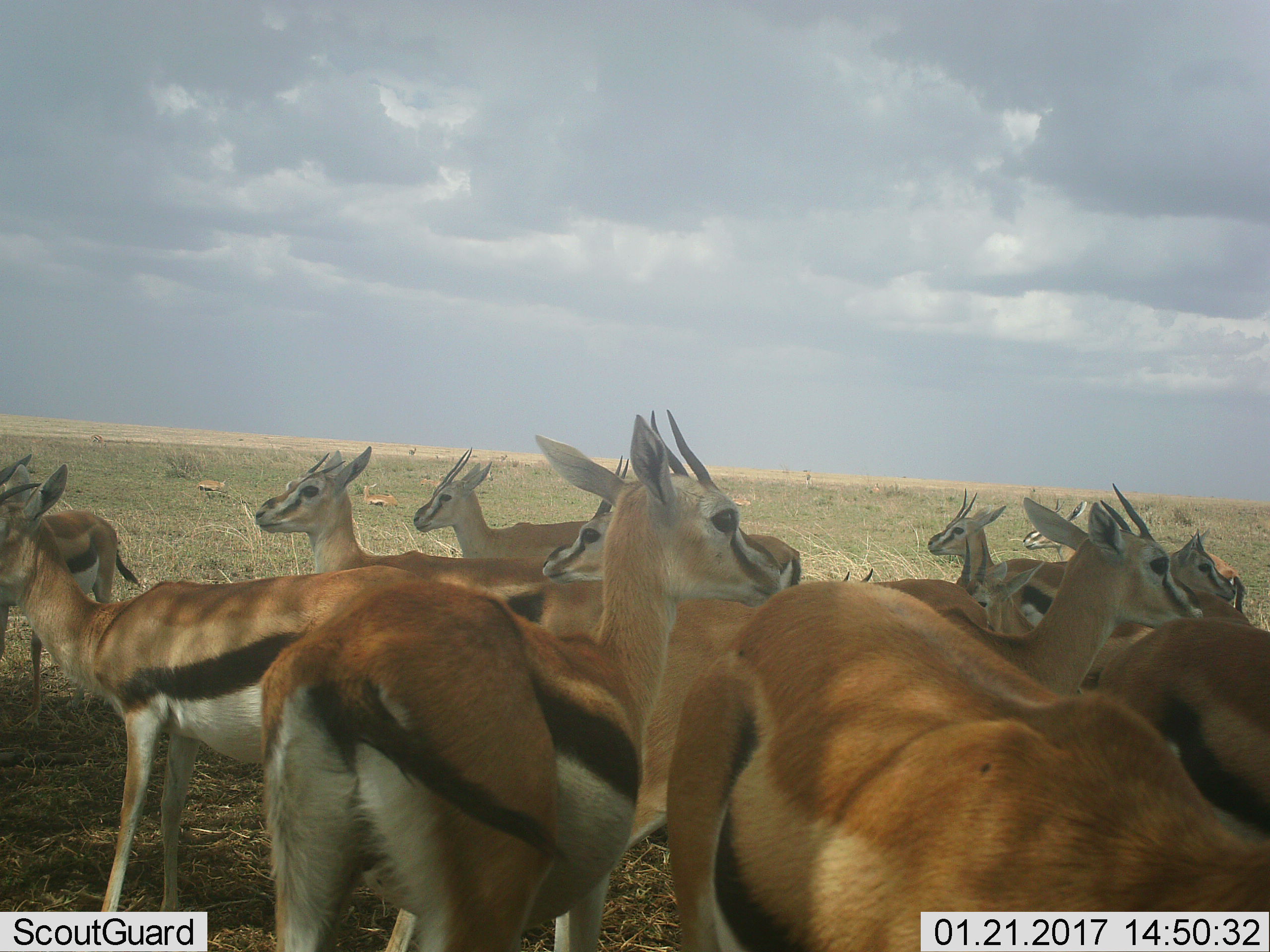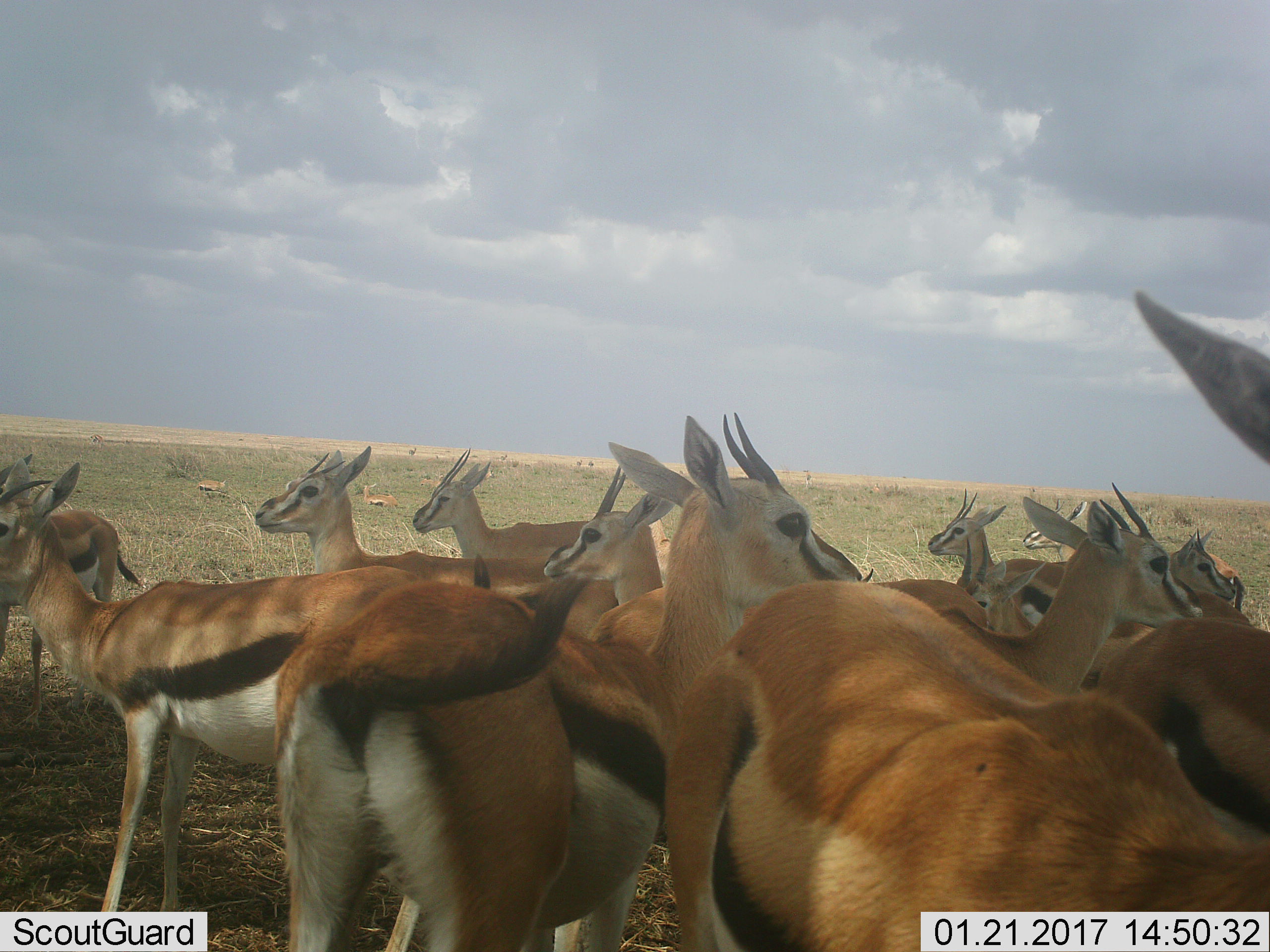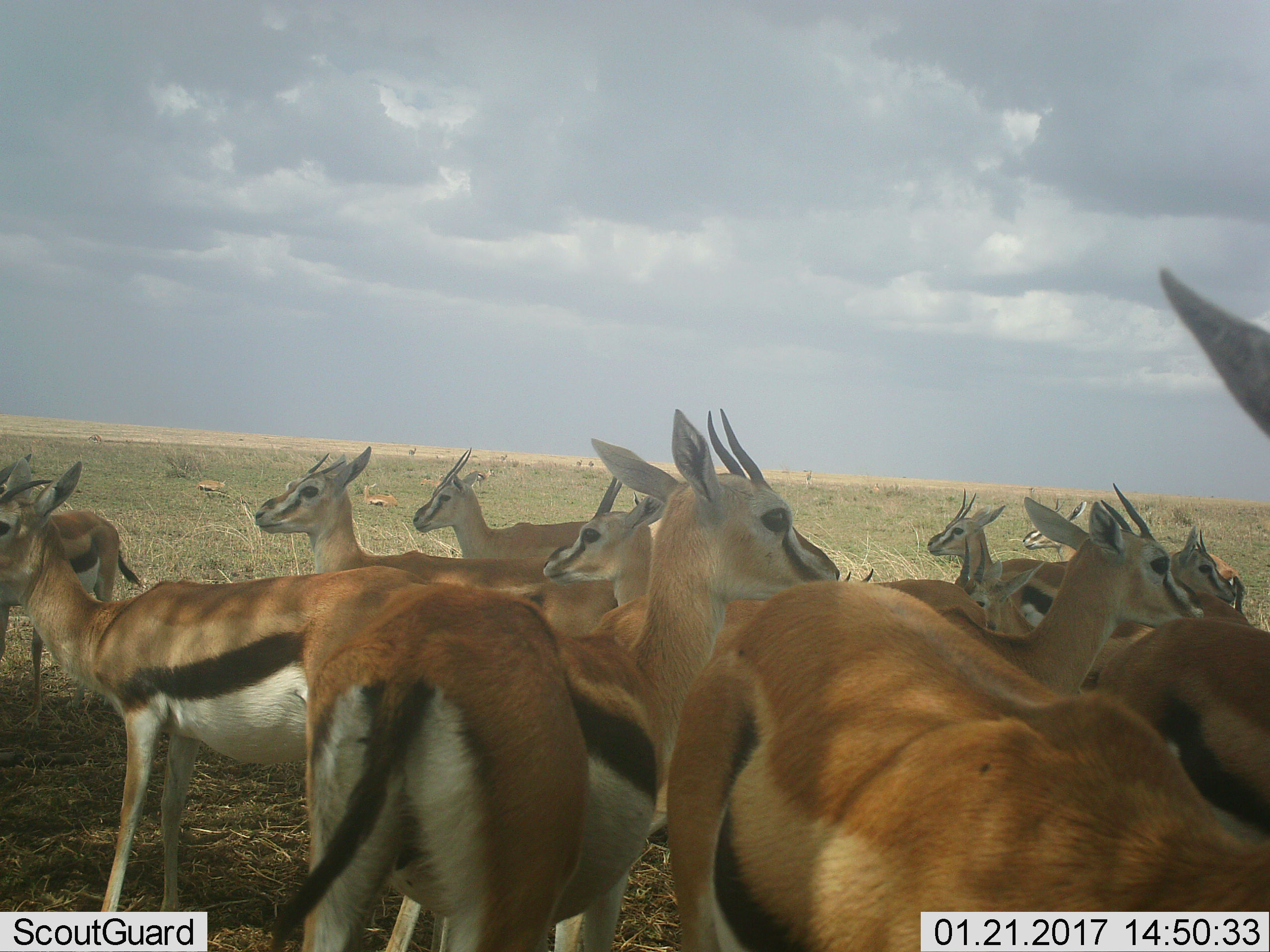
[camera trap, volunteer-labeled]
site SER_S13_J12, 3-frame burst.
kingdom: Animalia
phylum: Chordata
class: Mammalia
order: Artiodactyla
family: Bovidae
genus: Eudorcas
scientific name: Eudorcas thomsonii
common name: thomson's gazelle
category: gazellethomsons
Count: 11-50.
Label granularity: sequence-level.